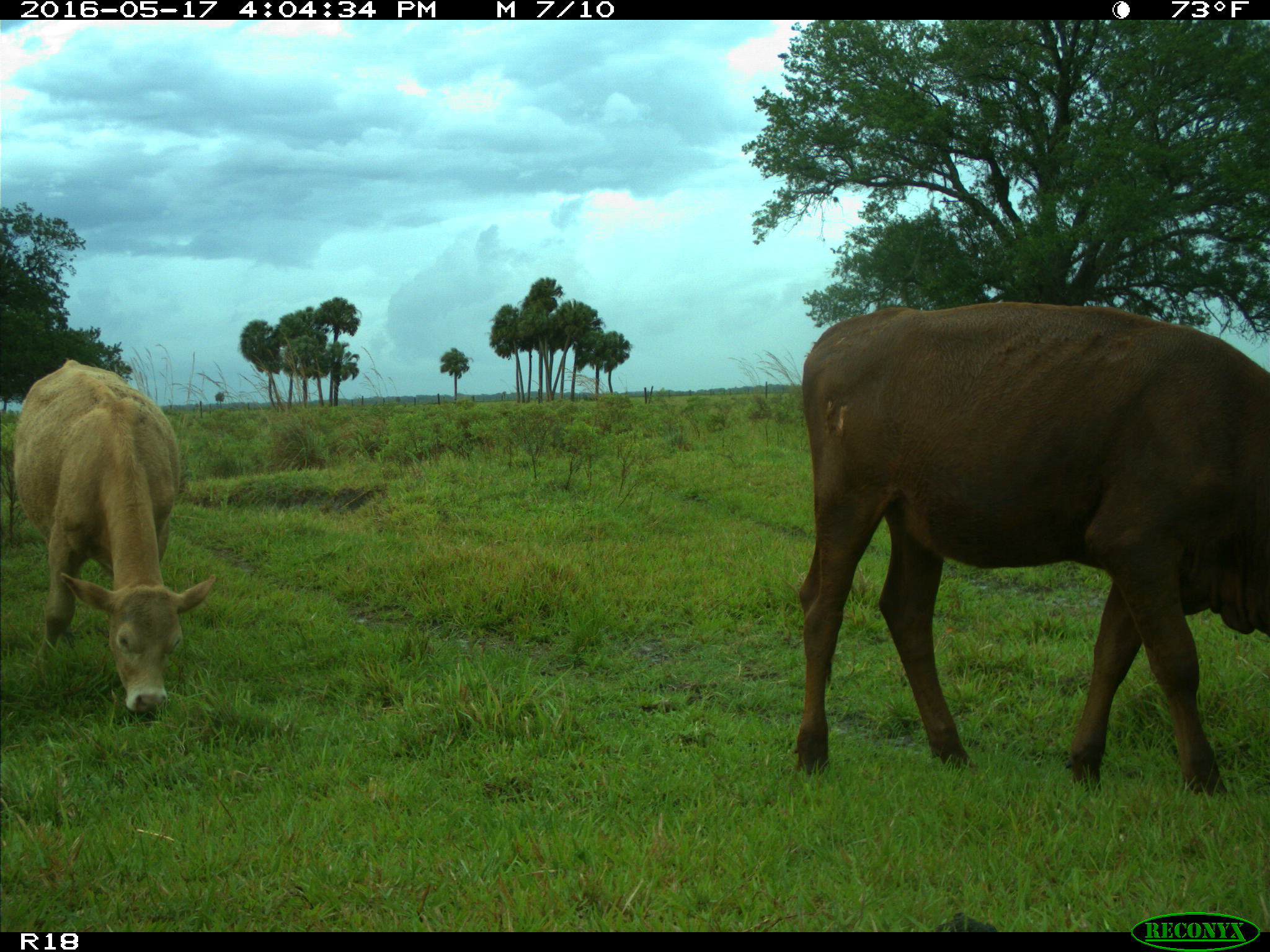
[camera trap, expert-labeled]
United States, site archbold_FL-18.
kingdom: Animalia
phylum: Chordata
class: Mammalia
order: Artiodactyla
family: Bovidae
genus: Bos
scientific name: Bos taurus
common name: domestic cow